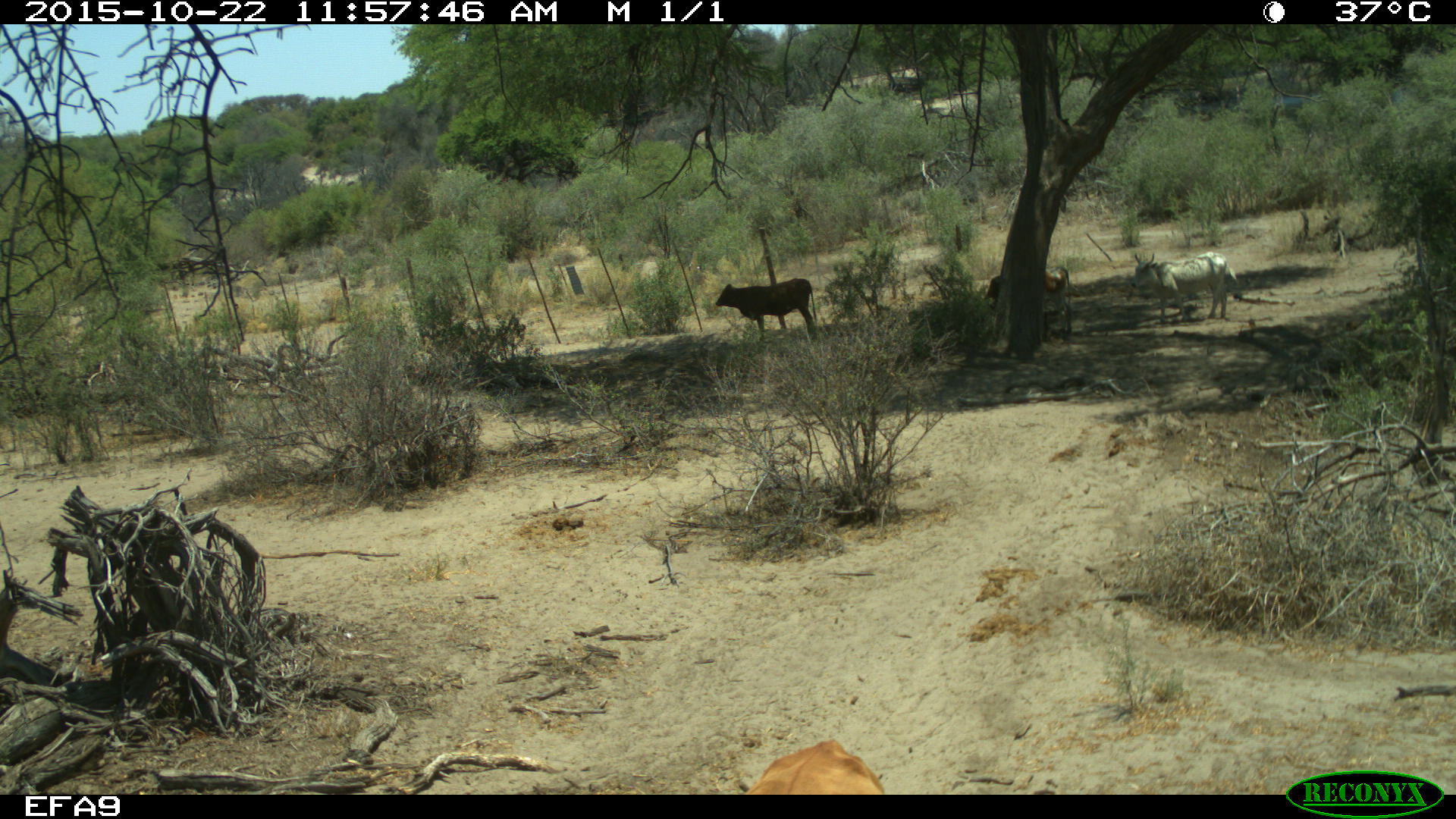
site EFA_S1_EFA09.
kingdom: Animalia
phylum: Chordata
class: Mammalia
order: Artiodactyla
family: Bovidae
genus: Bos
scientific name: Bos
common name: cattle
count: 4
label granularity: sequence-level